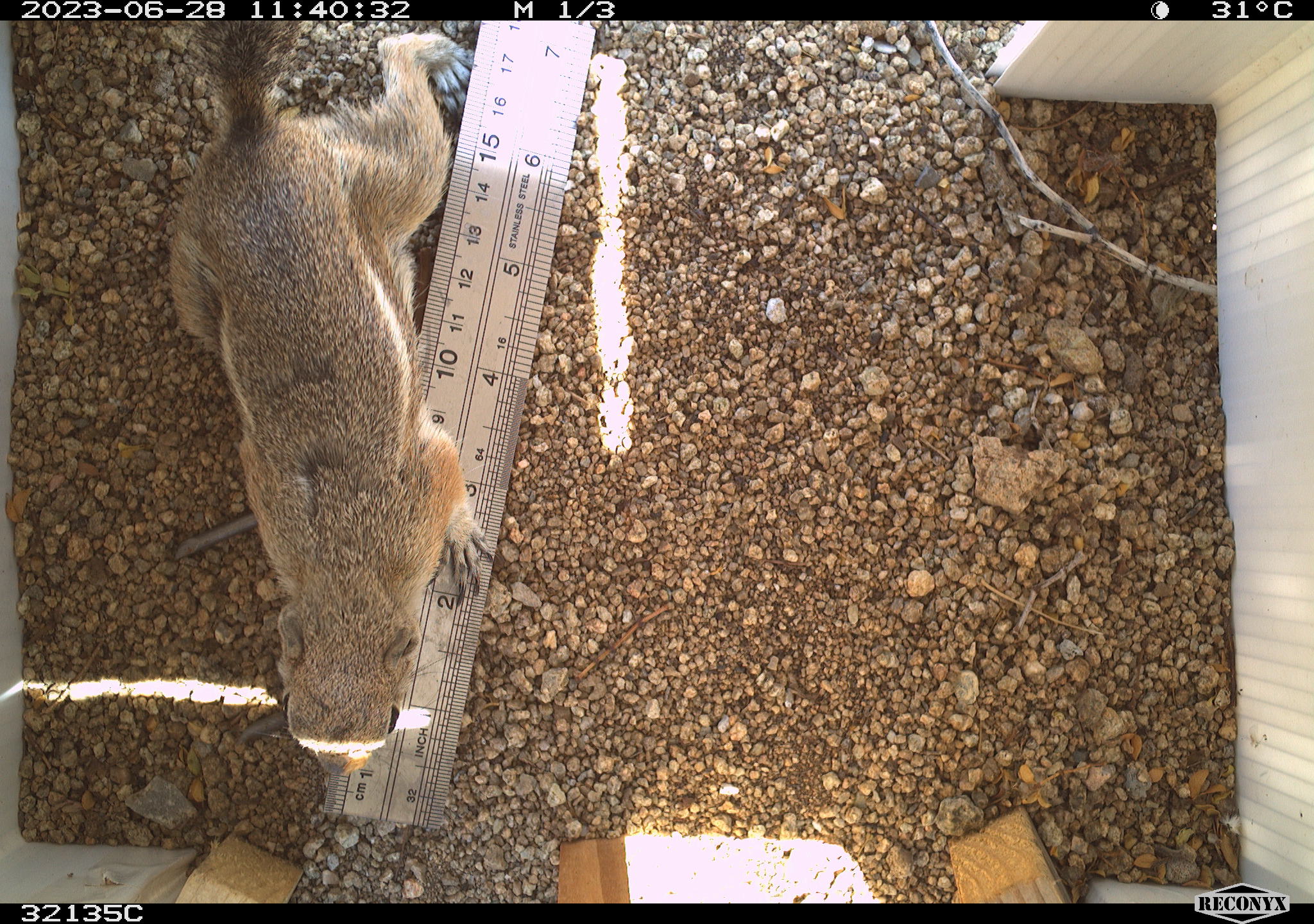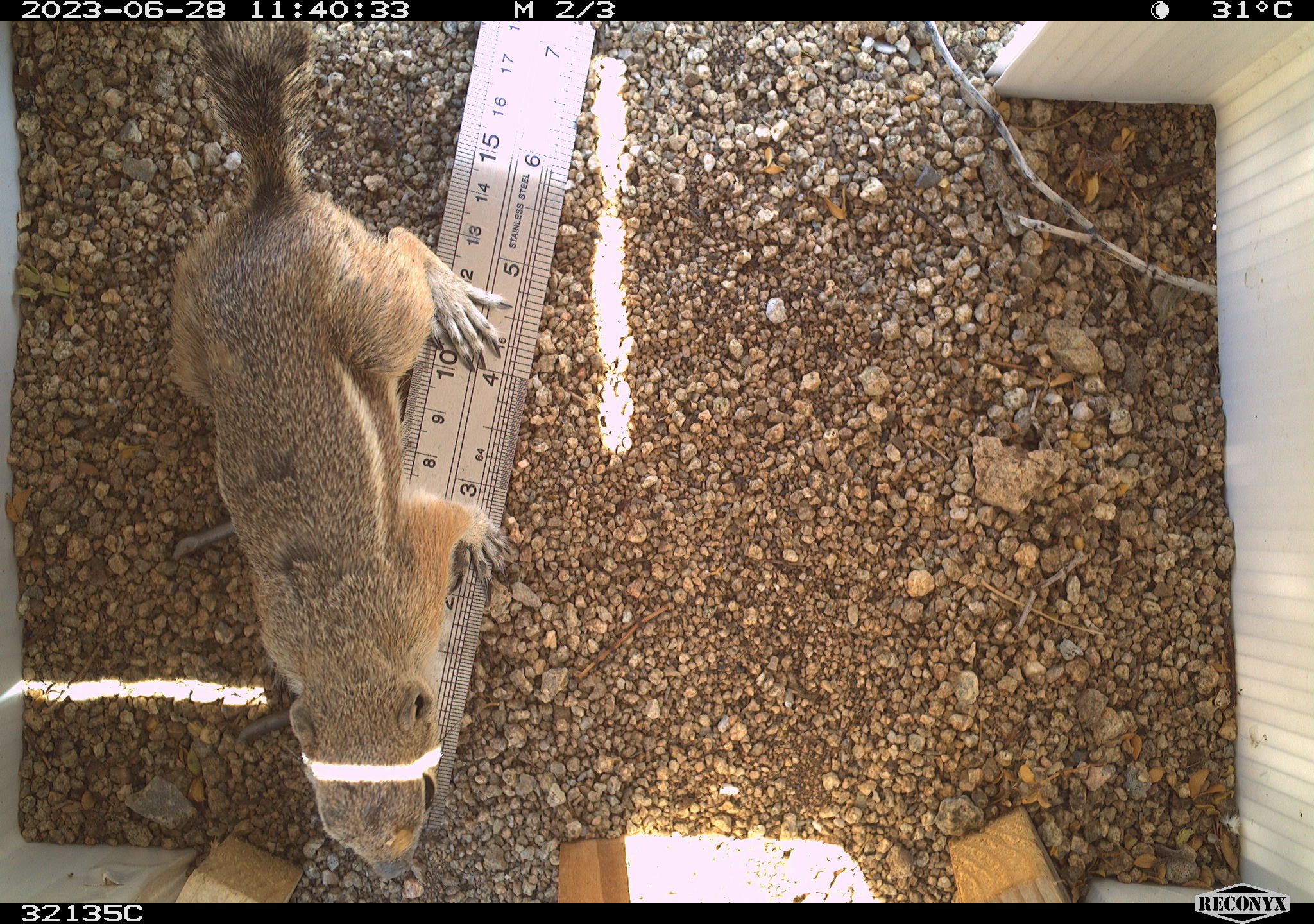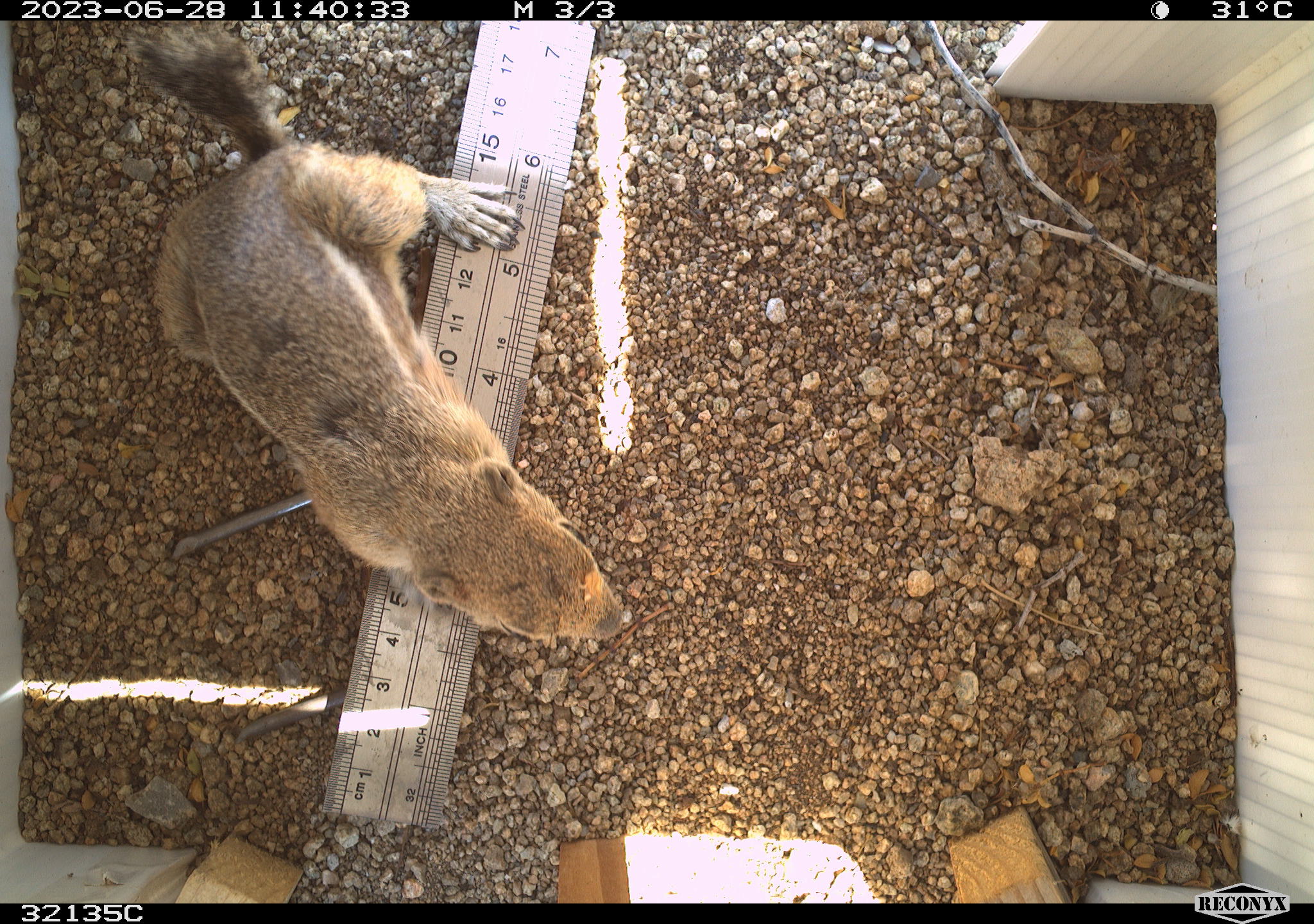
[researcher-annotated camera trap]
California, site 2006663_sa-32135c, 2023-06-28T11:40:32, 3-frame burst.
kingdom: Animalia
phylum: Chordata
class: Mammalia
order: Rodentia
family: Sciuridae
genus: Ammospermophilus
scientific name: Ammospermophilus leucurus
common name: white-tailed antelope squirrel